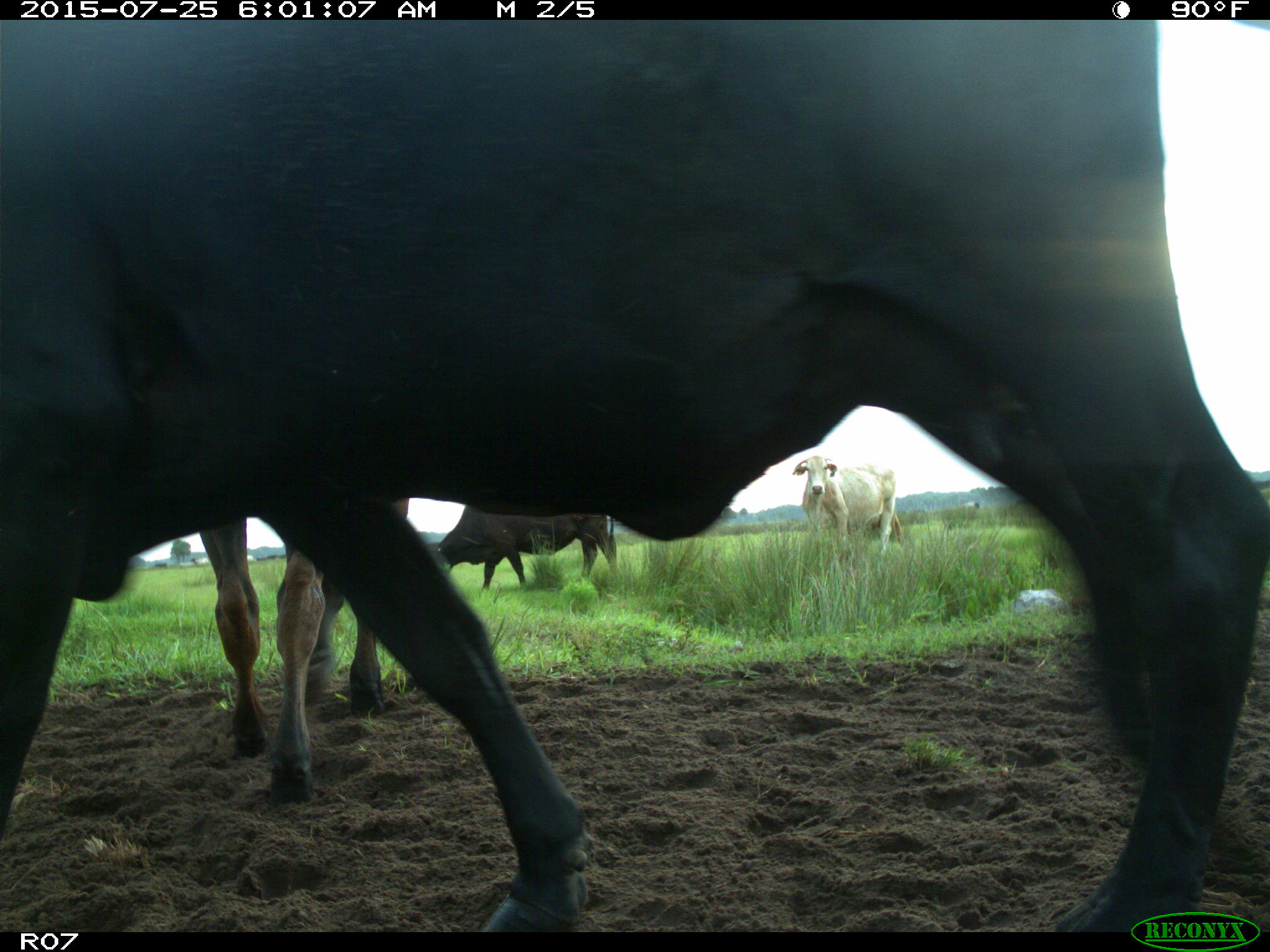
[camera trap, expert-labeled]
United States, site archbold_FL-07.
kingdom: Animalia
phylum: Chordata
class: Mammalia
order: Artiodactyla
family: Bovidae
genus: Bos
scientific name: Bos taurus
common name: domestic cow